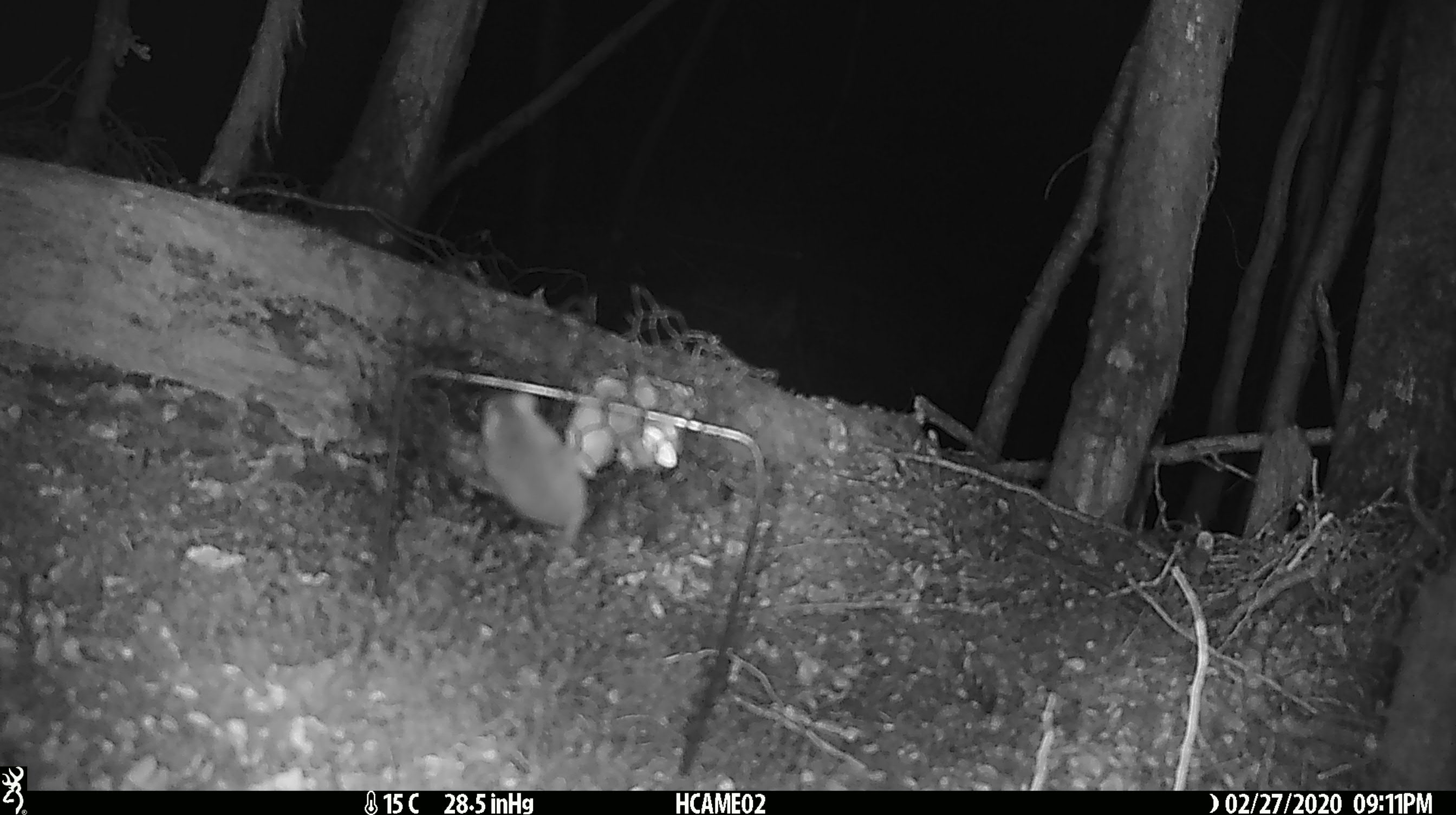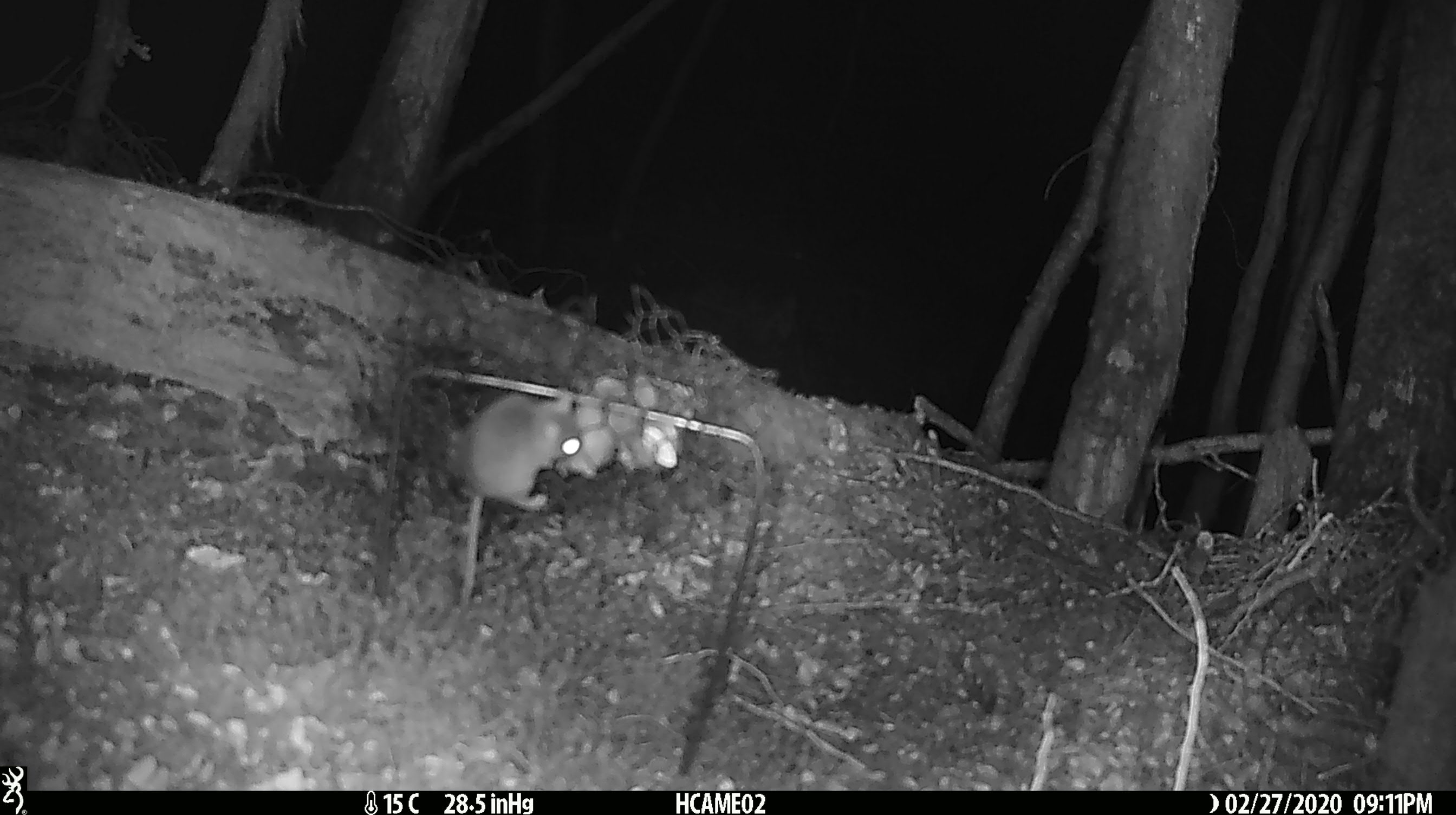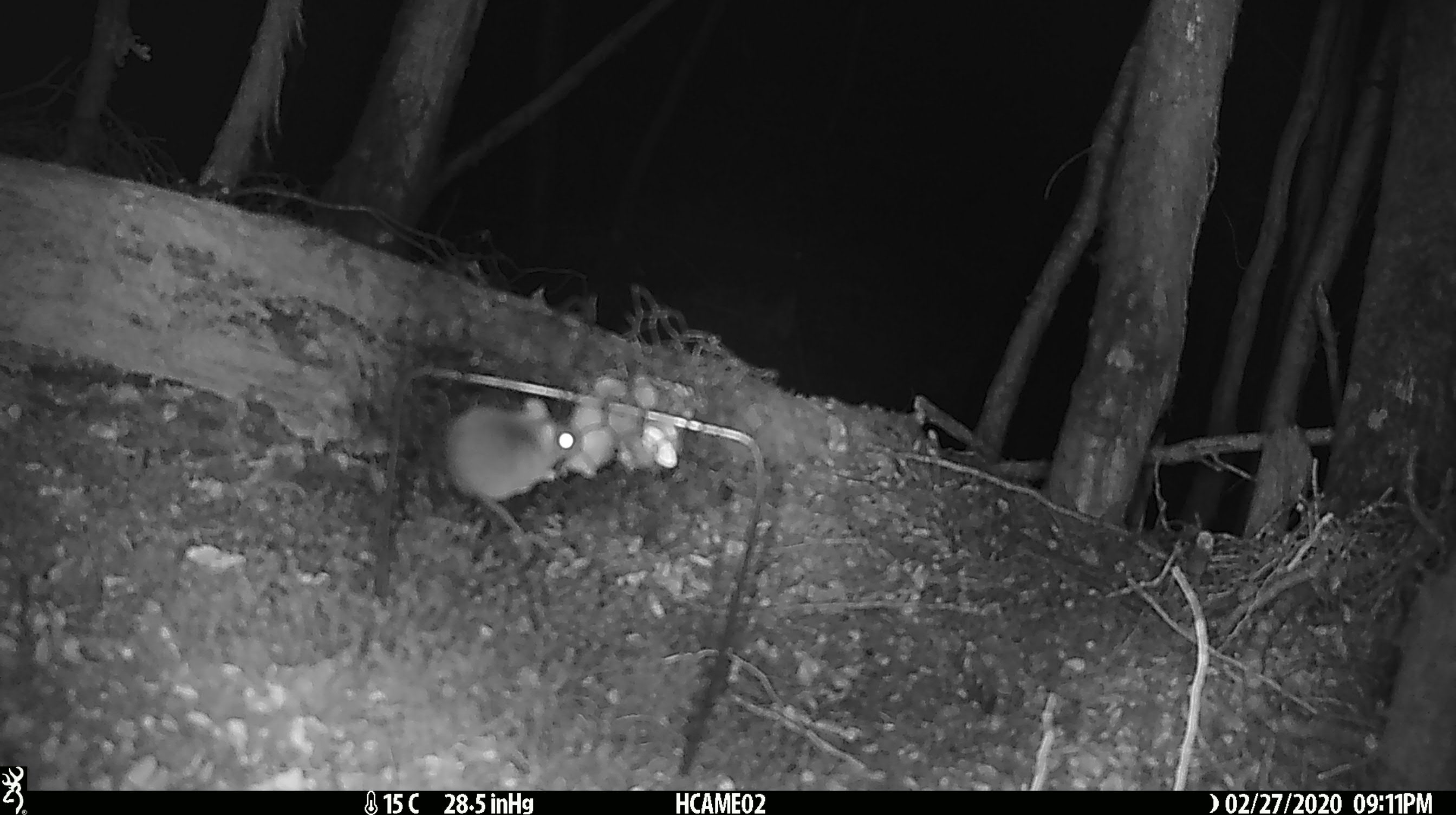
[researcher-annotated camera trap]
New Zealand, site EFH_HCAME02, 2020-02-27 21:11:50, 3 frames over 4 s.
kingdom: Animalia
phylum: Chordata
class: Mammalia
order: Rodentia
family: Muridae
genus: Mus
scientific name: Mus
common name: mouse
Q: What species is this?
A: Mouse (Mus).